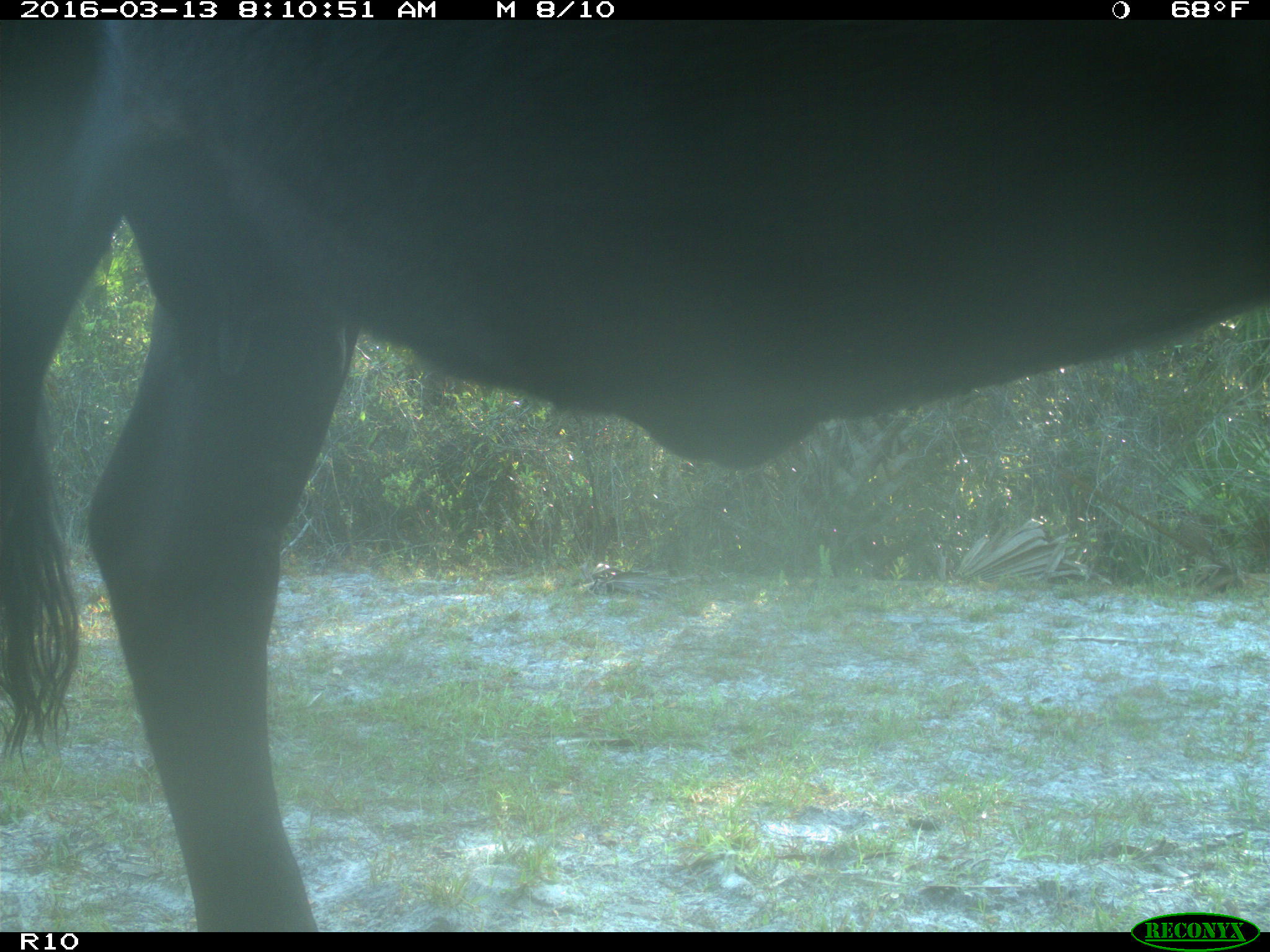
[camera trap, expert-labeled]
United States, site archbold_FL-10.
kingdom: Animalia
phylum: Chordata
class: Mammalia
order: Artiodactyla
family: Bovidae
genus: Bos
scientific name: Bos taurus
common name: domestic cow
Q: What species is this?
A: Bos taurus (domestic cow).